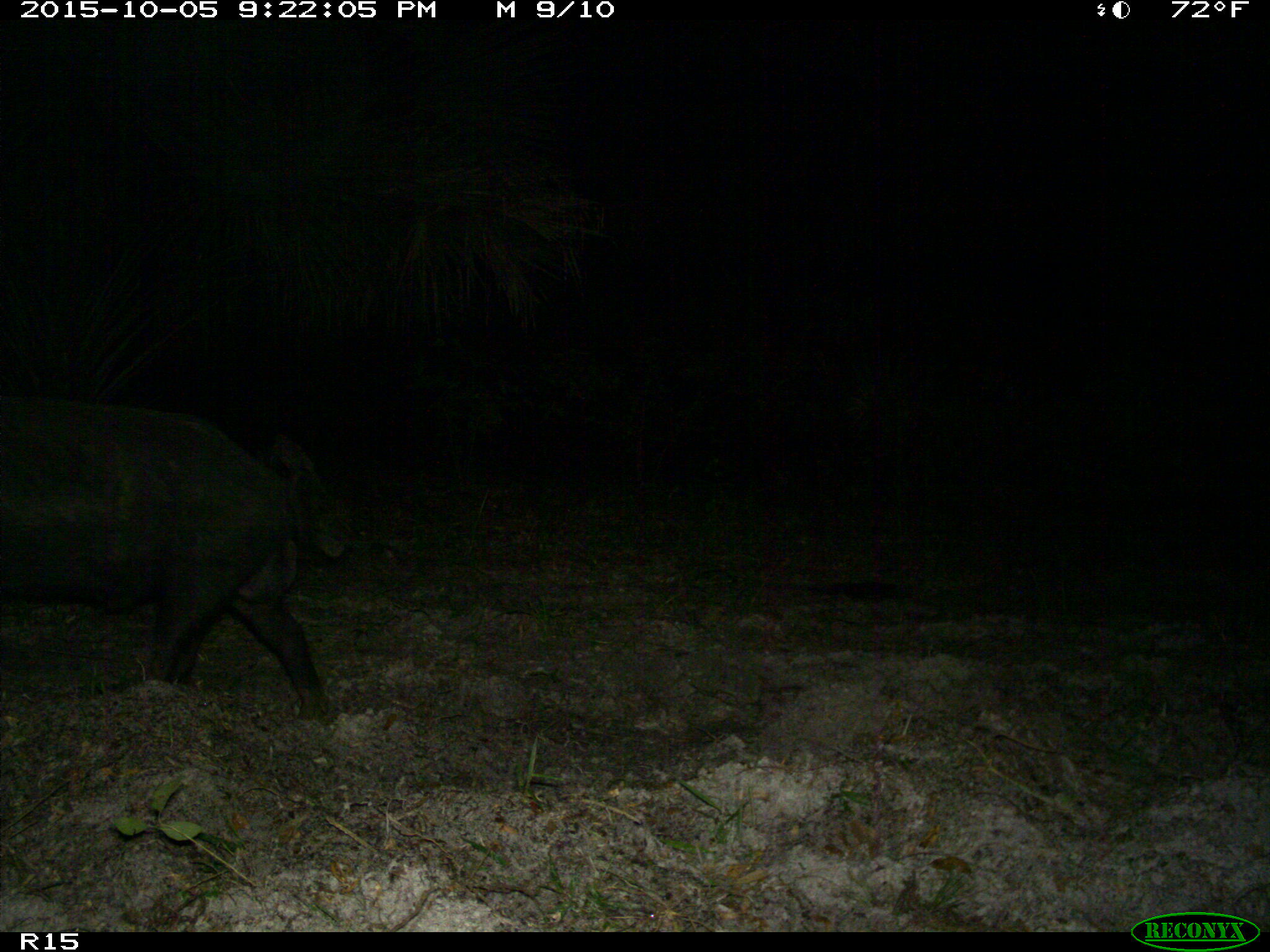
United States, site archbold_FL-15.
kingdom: Animalia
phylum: Chordata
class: Mammalia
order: Artiodactyla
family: Suidae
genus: Sus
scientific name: Sus scrofa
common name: wild boar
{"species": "Sus scrofa (wild boar)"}